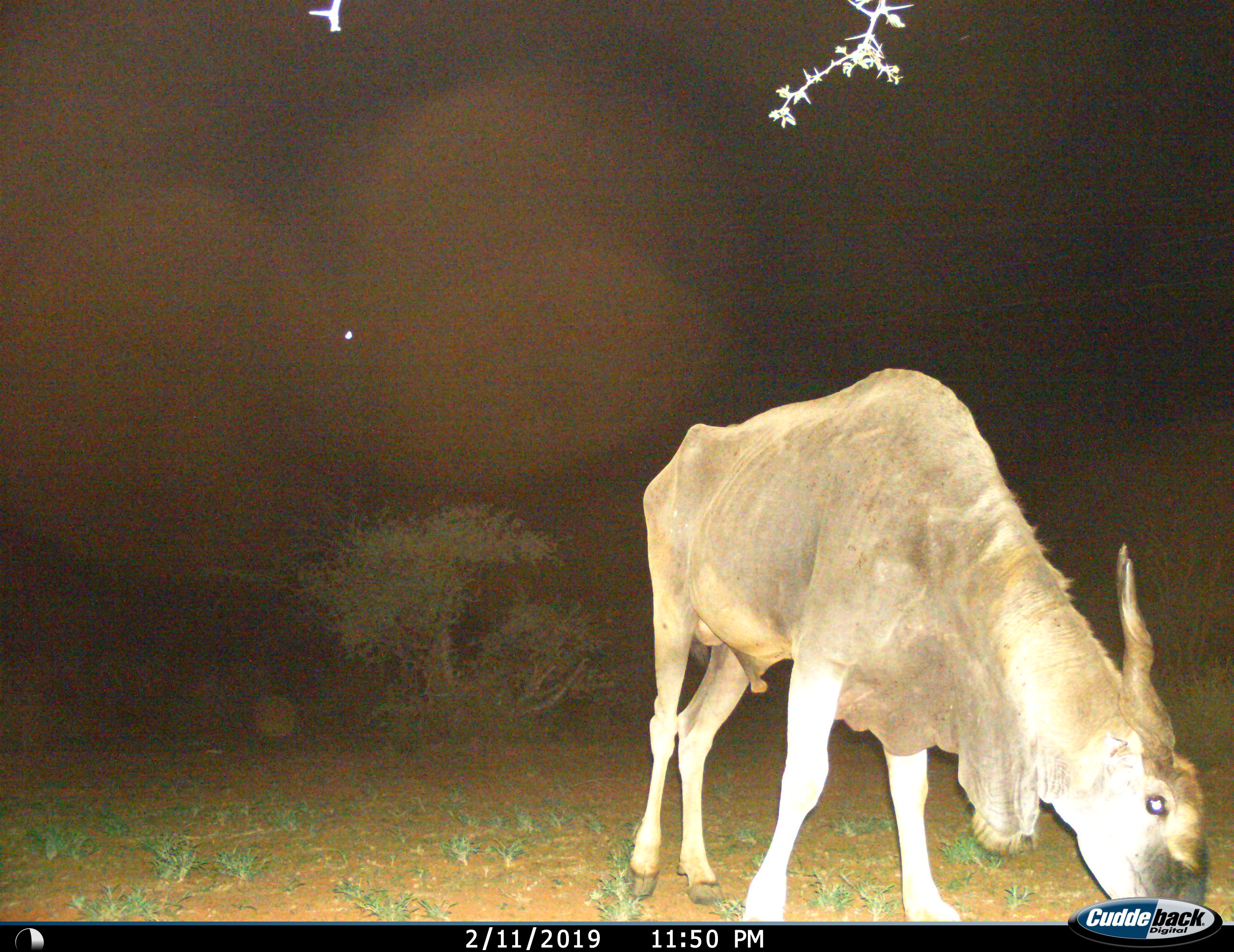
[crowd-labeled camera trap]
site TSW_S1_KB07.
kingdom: Animalia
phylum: Chordata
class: Mammalia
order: Artiodactyla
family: Bovidae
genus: Tragelaphus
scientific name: Tragelaphus oryx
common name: eland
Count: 1.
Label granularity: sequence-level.